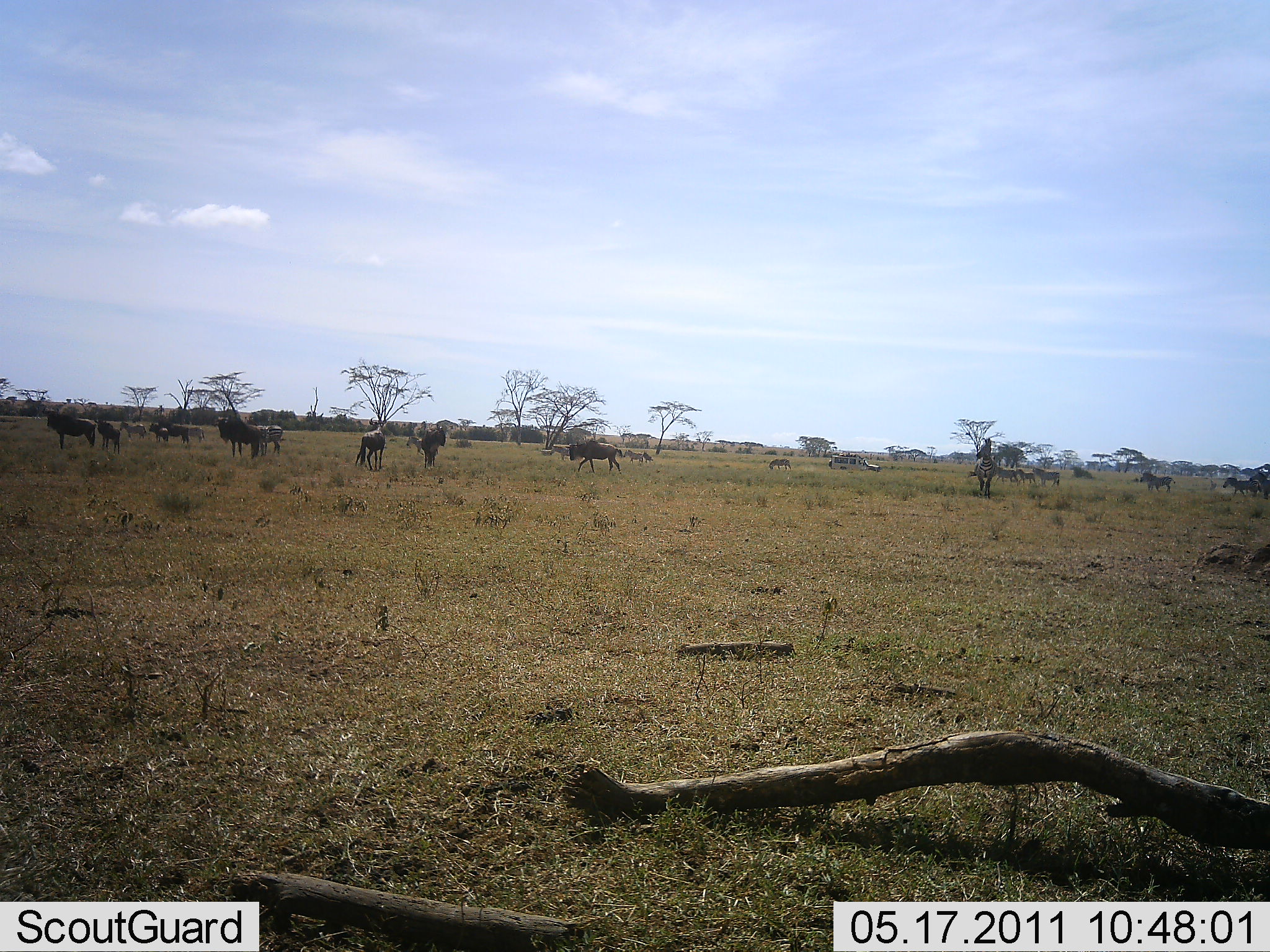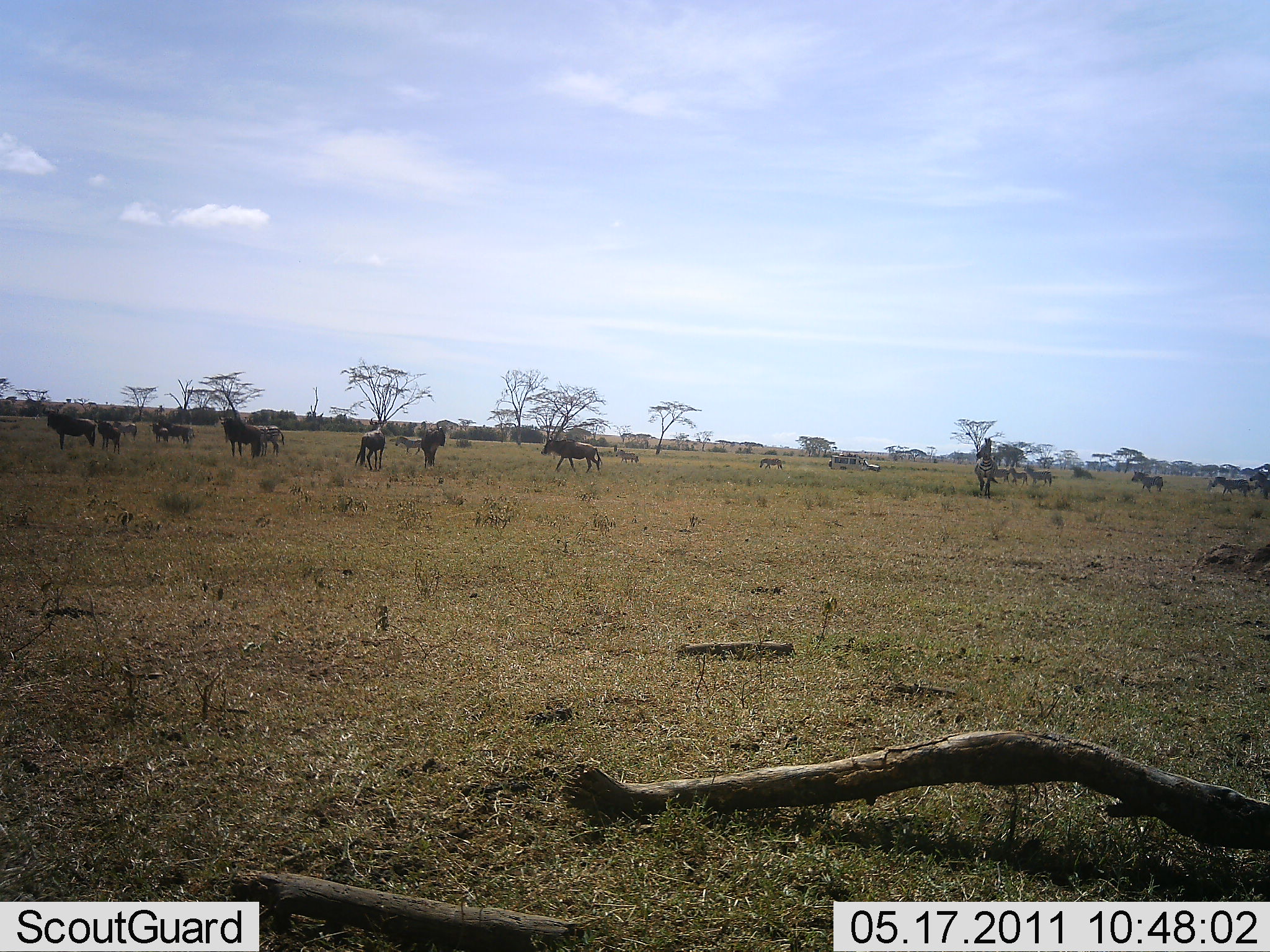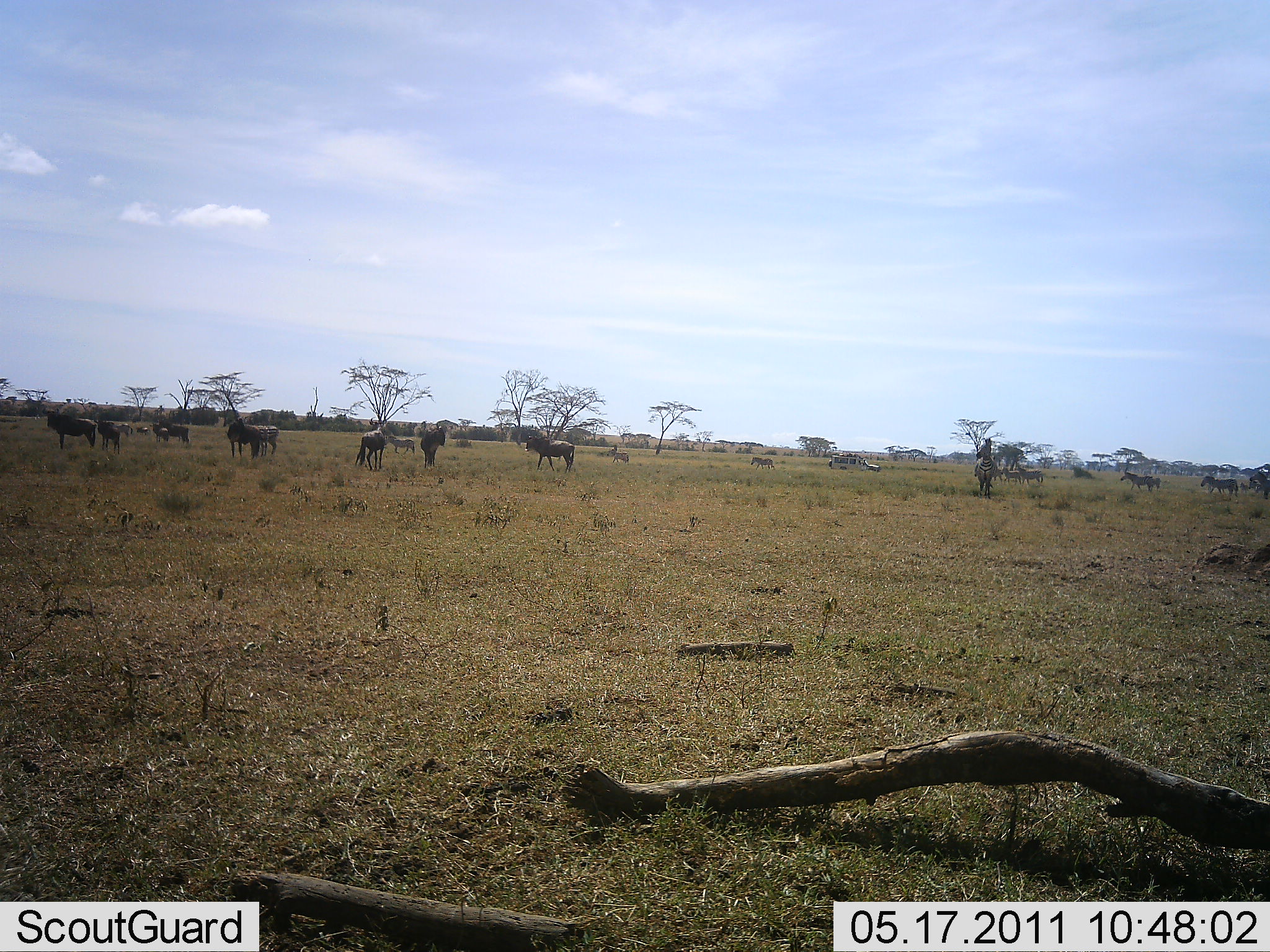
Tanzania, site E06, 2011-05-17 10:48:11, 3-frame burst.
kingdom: Animalia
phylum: Chordata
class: Mammalia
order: Artiodactyla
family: Bovidae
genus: Connochaetes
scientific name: Connochaetes taurinus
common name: blue wildebeest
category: wildebeest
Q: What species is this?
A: Wildebeest (blue wildebeest) (Connochaetes taurinus).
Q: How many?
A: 11-50.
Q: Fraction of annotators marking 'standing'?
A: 54%.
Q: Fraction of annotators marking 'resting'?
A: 15%.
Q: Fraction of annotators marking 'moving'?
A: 46%.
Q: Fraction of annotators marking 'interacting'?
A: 8%.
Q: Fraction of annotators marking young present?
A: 0%.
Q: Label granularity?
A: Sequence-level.